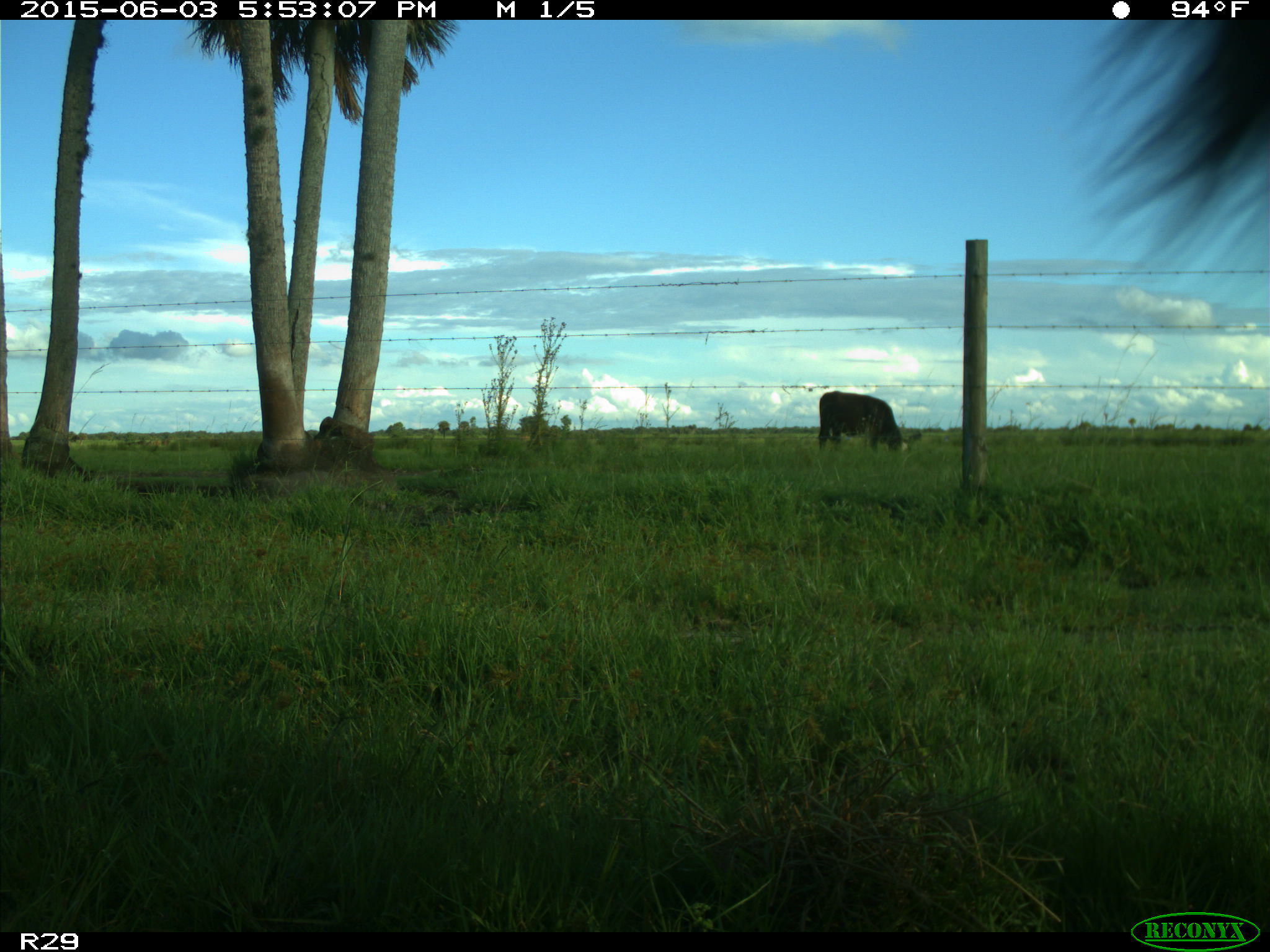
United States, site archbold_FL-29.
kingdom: Animalia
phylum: Chordata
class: Mammalia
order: Artiodactyla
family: Bovidae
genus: Bos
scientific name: Bos taurus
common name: domestic cow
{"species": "Bos taurus (domestic cow)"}